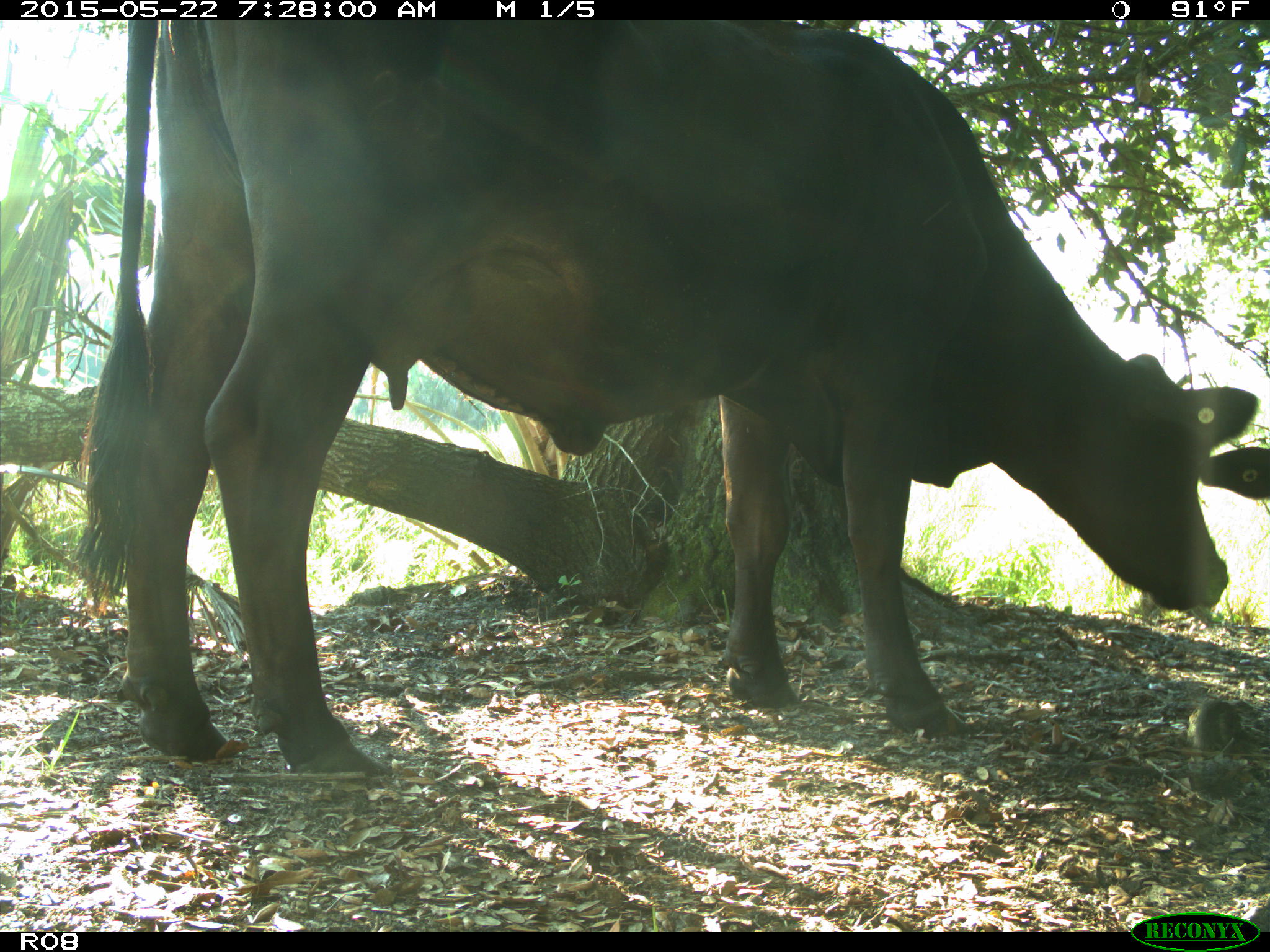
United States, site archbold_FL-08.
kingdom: Animalia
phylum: Chordata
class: Mammalia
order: Artiodactyla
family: Bovidae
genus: Bos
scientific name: Bos taurus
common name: domestic cow